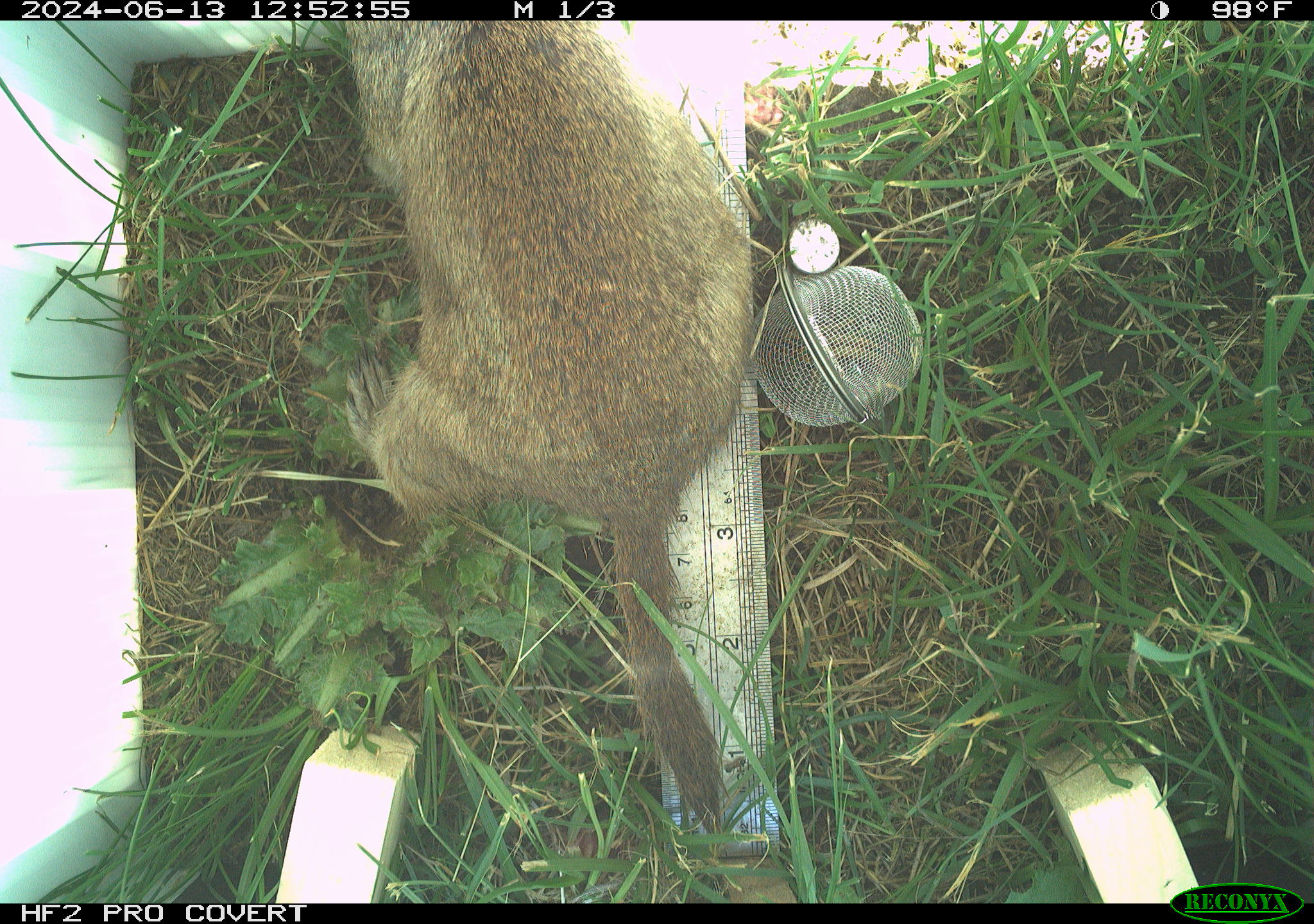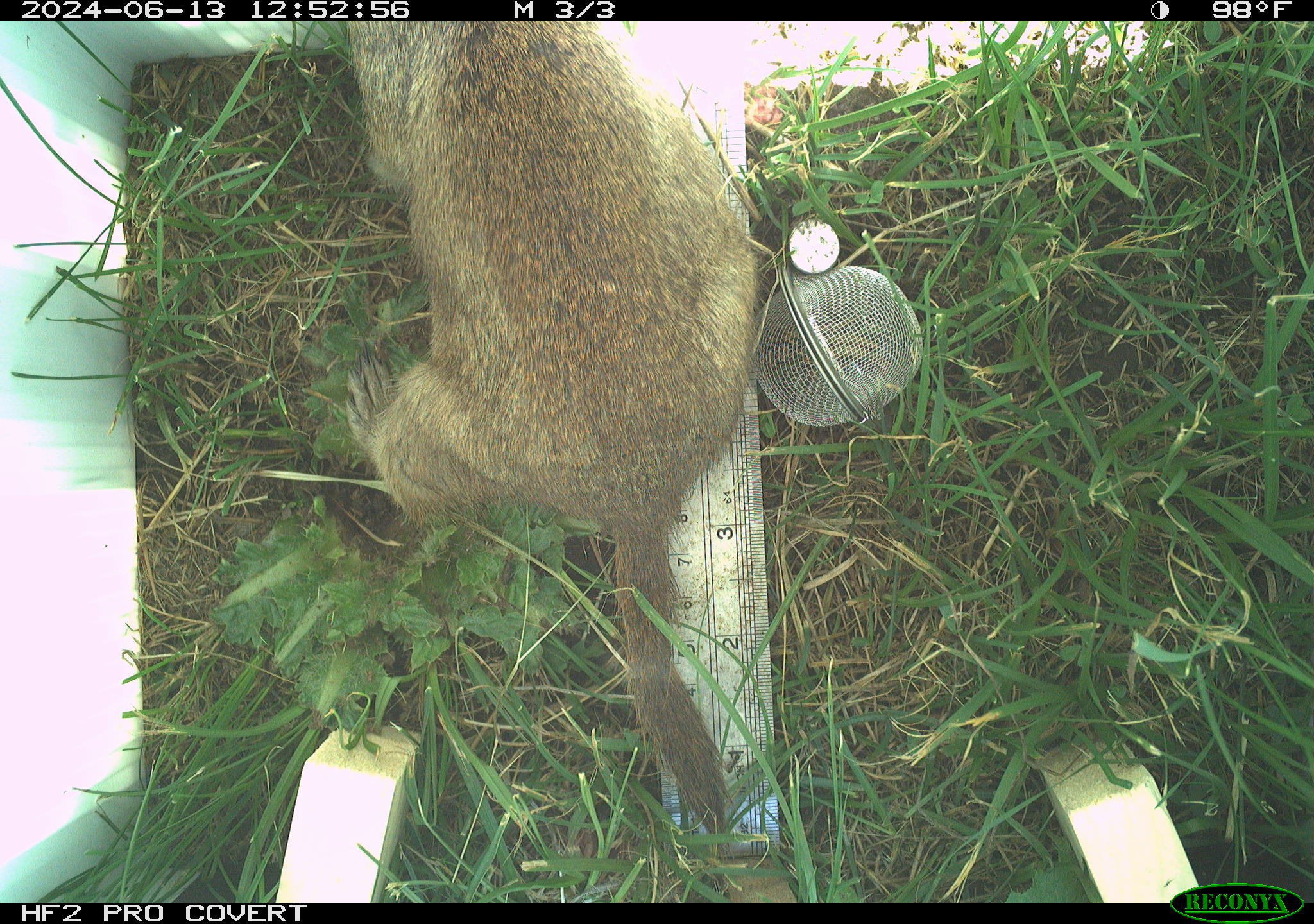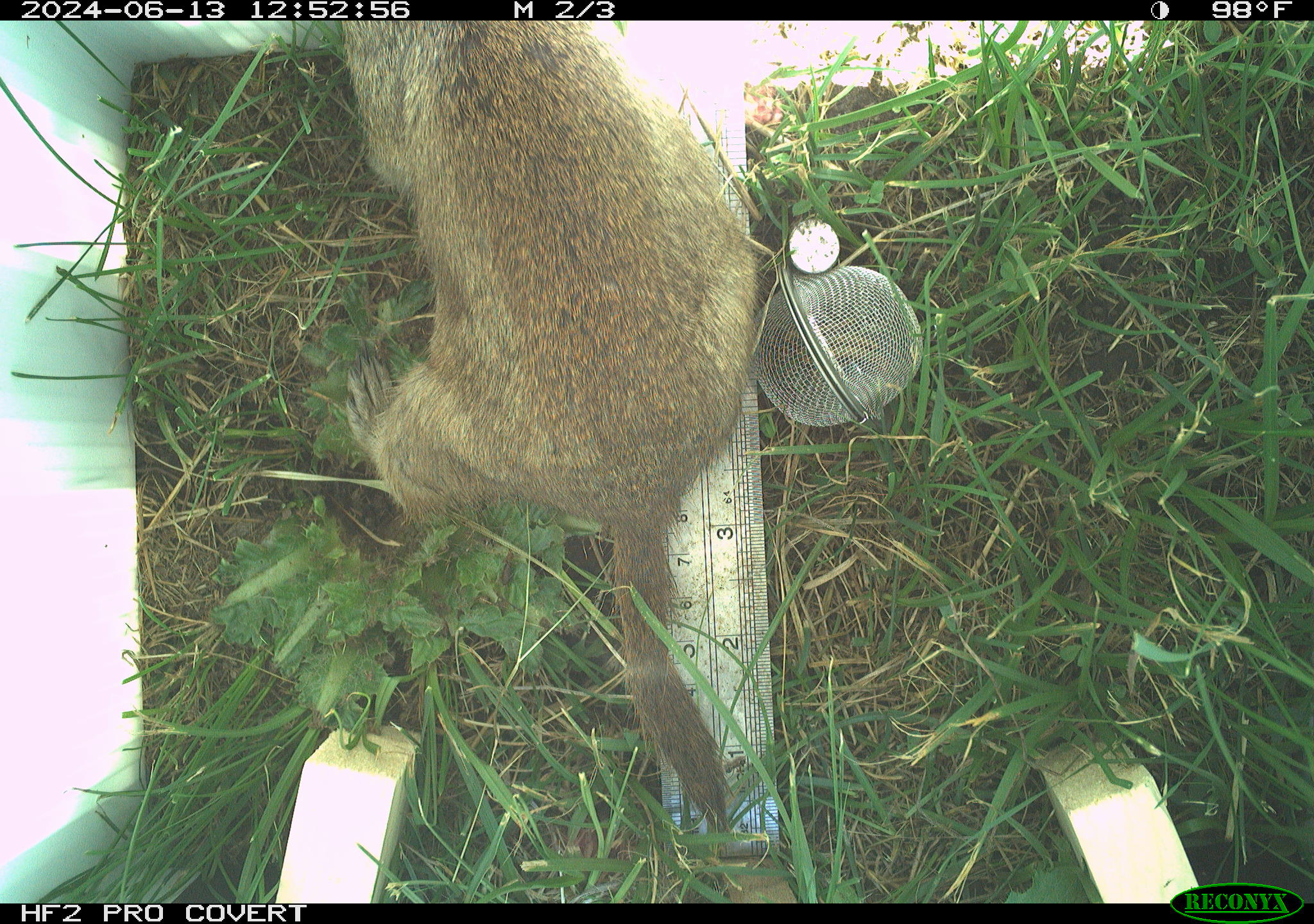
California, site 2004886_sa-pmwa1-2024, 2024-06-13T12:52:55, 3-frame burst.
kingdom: Animalia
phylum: Chordata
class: Mammalia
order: Rodentia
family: Sciuridae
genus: Urocitellus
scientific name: Urocitellus beldingi beldingi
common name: belding's ground squirrel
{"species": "belding's ground squirrel (Urocitellus beldingi beldingi)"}